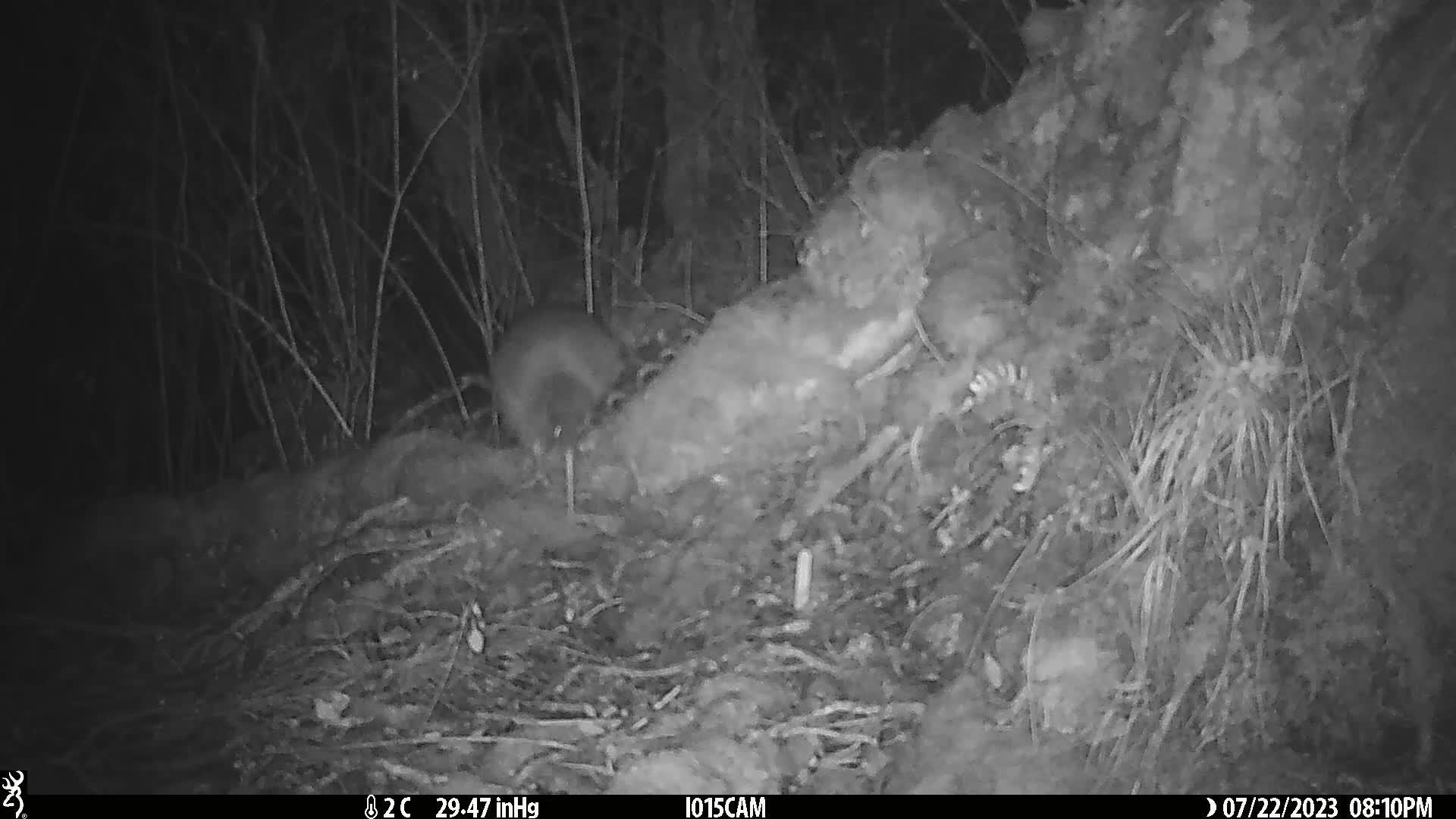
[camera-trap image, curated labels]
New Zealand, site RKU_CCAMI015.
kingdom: Animalia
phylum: Chordata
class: Aves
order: Apterygiformes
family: Apterygidae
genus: Apteryx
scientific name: Apteryx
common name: kiwi